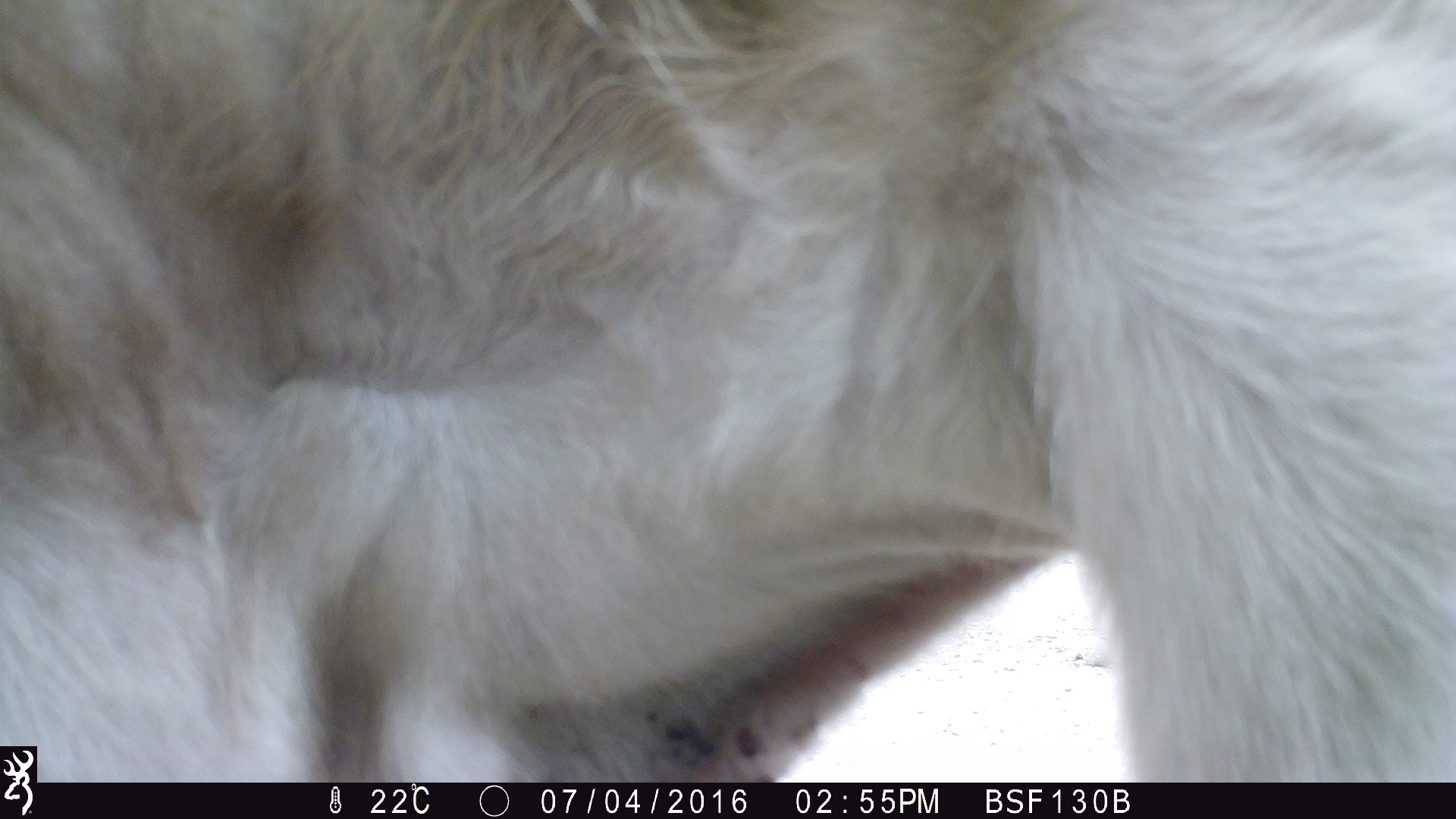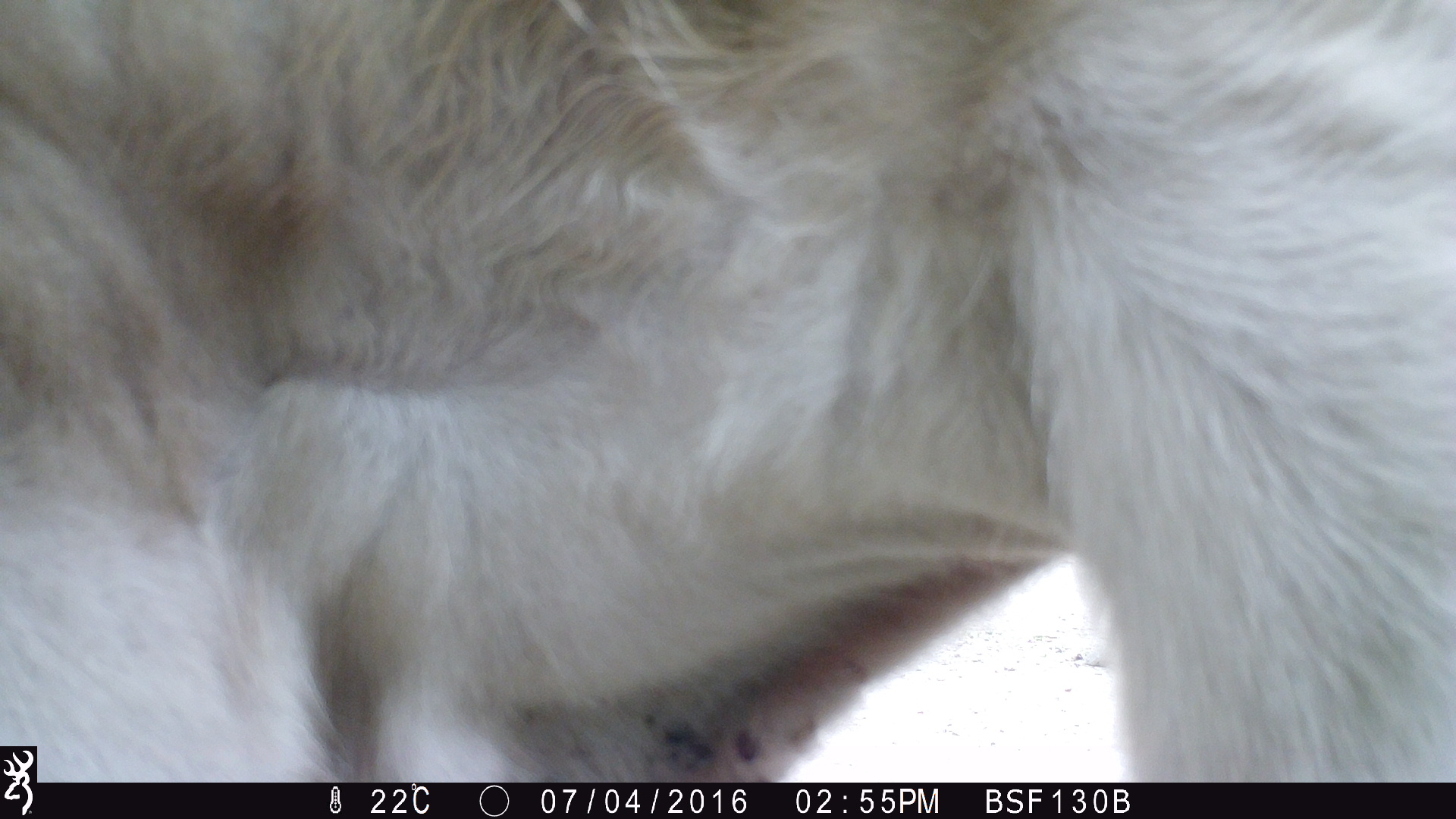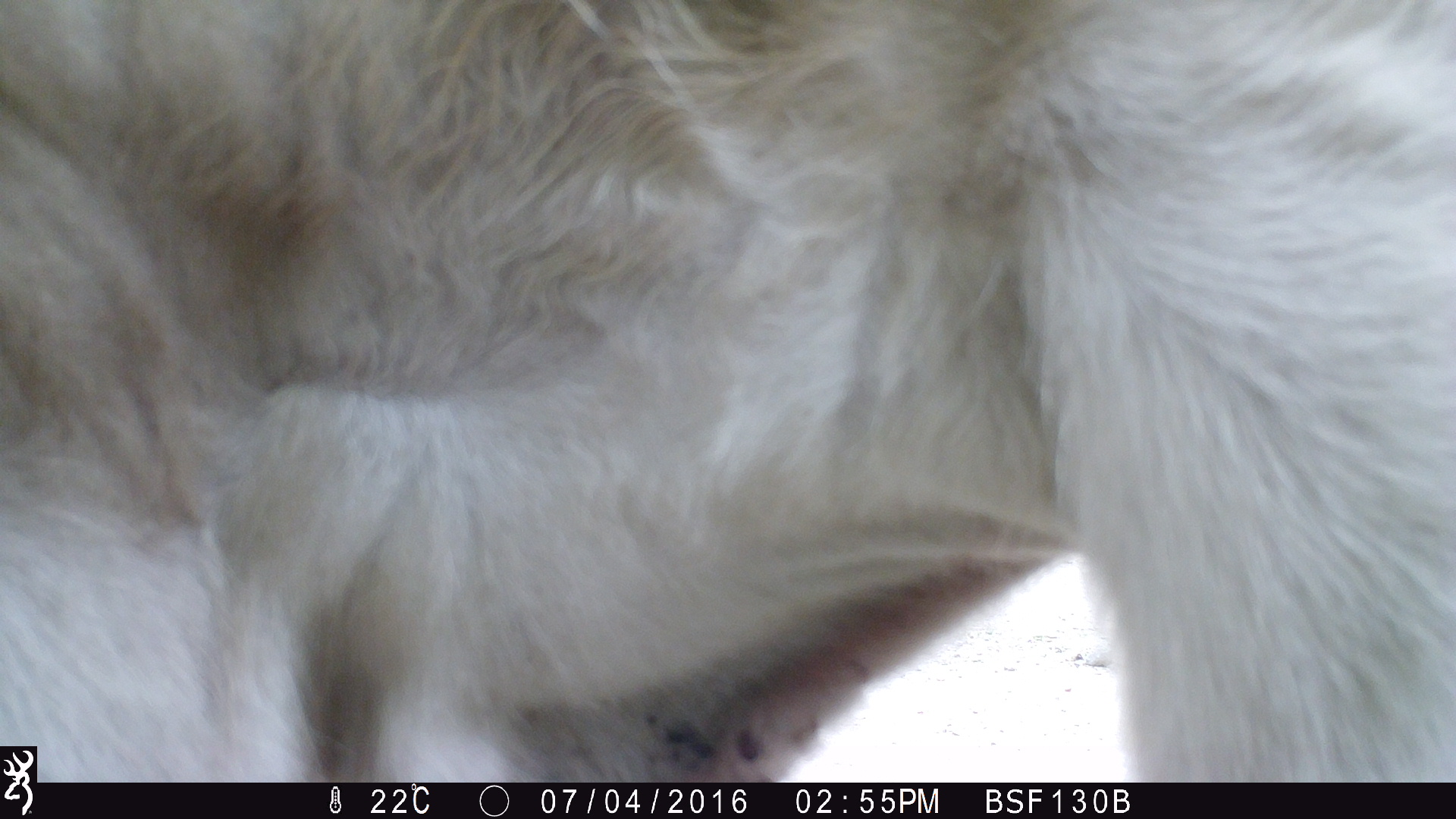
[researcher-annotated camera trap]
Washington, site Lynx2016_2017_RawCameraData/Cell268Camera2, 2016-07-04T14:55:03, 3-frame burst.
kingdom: Animalia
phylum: Chordata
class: Mammalia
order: Artiodactyla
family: Bovidae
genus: Bos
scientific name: Bos taurus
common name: domestic cattle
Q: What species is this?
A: Domestic cattle (Bos taurus).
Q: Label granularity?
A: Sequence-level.